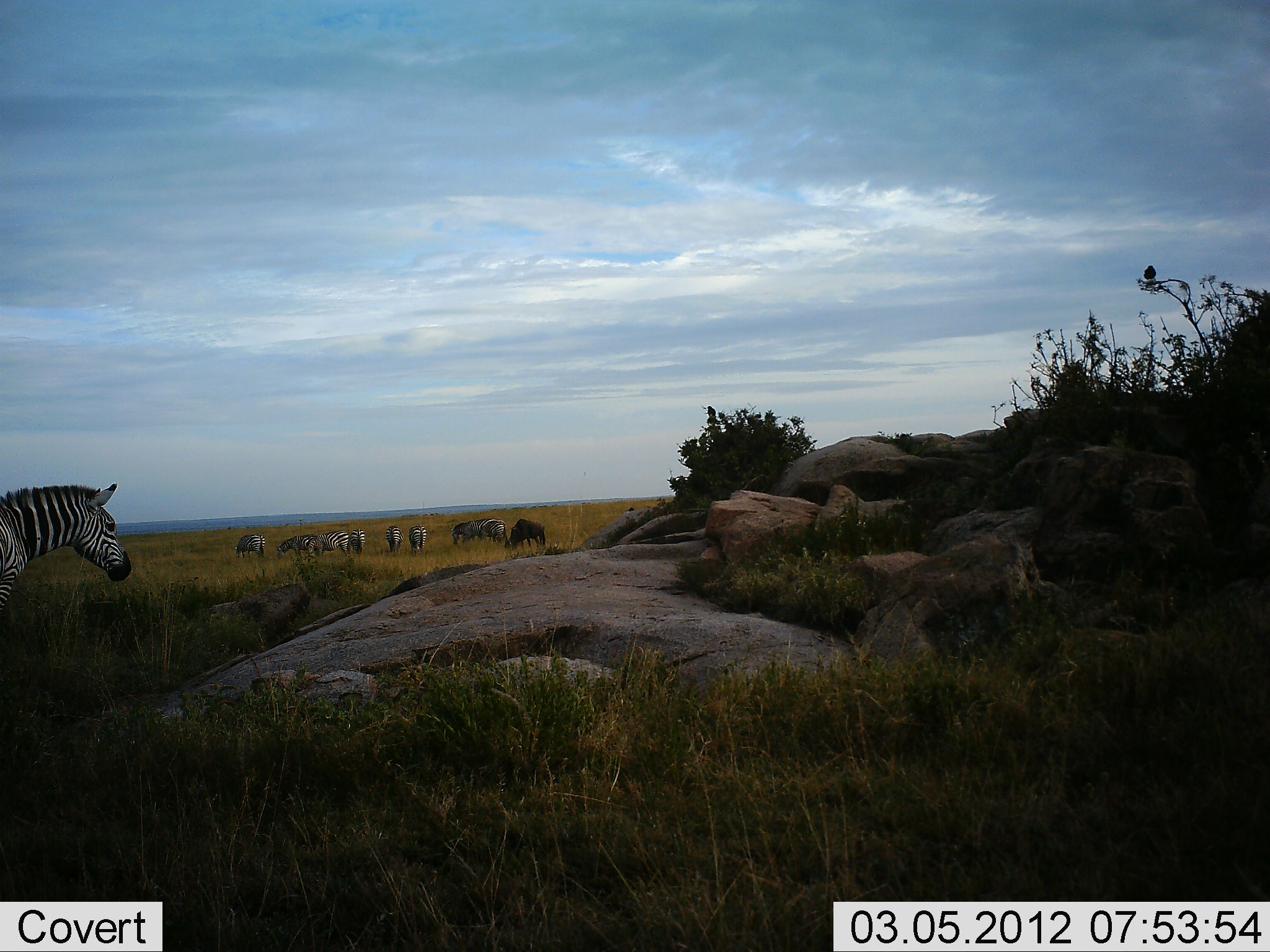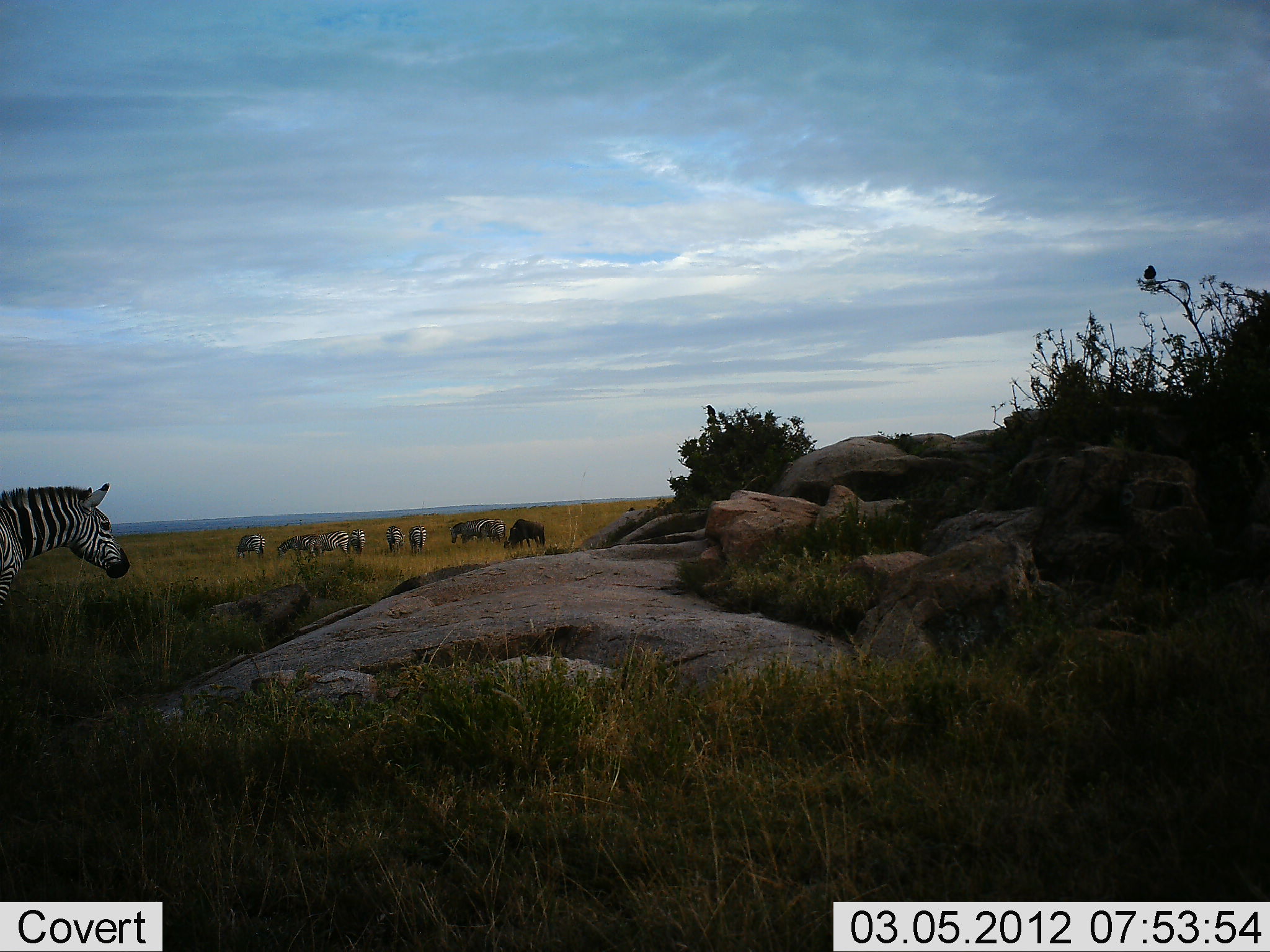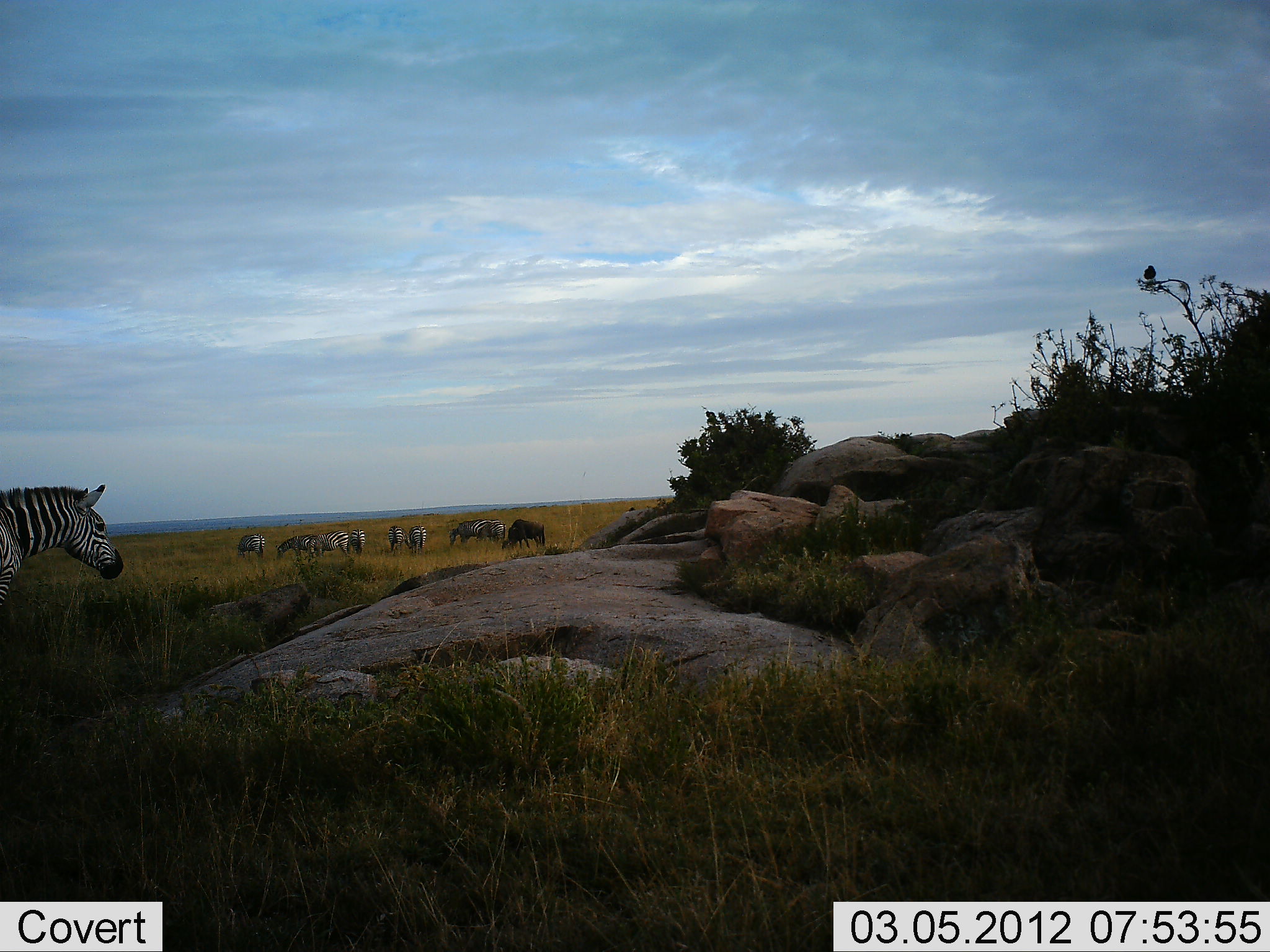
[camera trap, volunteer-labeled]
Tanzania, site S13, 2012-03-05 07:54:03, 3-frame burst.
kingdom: Animalia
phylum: Chordata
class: Mammalia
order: Artiodactyla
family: Bovidae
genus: Connochaetes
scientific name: Connochaetes taurinus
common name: blue wildebeest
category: wildebeest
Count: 1.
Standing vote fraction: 30%.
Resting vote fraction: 0%.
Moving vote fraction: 4%.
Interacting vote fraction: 0%.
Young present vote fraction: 0%.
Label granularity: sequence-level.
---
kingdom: Animalia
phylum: Chordata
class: Mammalia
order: Perissodactyla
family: Equidae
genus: Equus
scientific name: Equus quagga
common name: plains zebra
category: zebra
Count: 10.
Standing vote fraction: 83%.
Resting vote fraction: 0%.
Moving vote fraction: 11%.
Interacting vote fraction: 3%.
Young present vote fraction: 0%.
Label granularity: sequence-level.